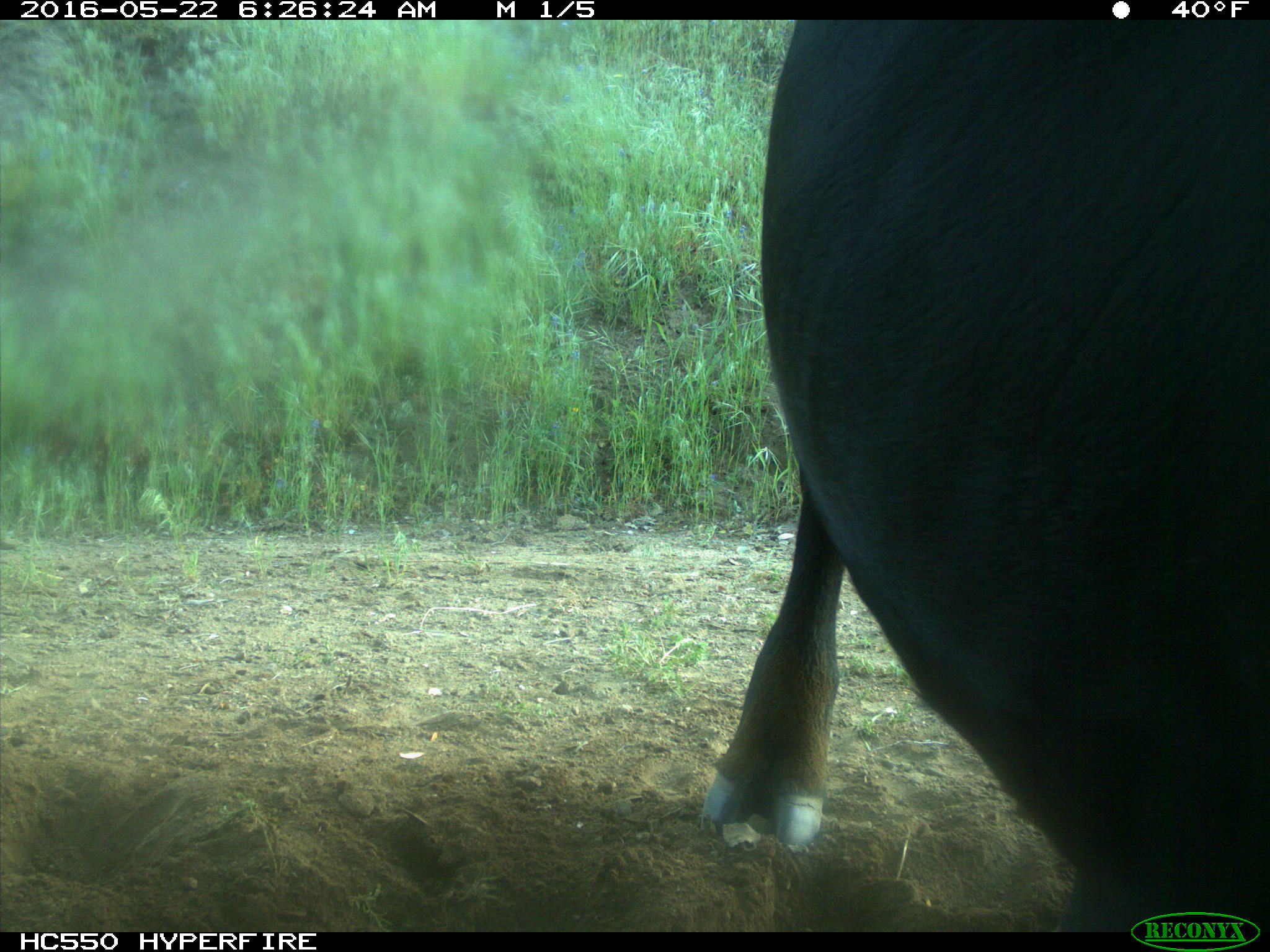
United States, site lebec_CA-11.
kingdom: Animalia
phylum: Chordata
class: Mammalia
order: Artiodactyla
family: Bovidae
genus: Bos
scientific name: Bos taurus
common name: domestic cow